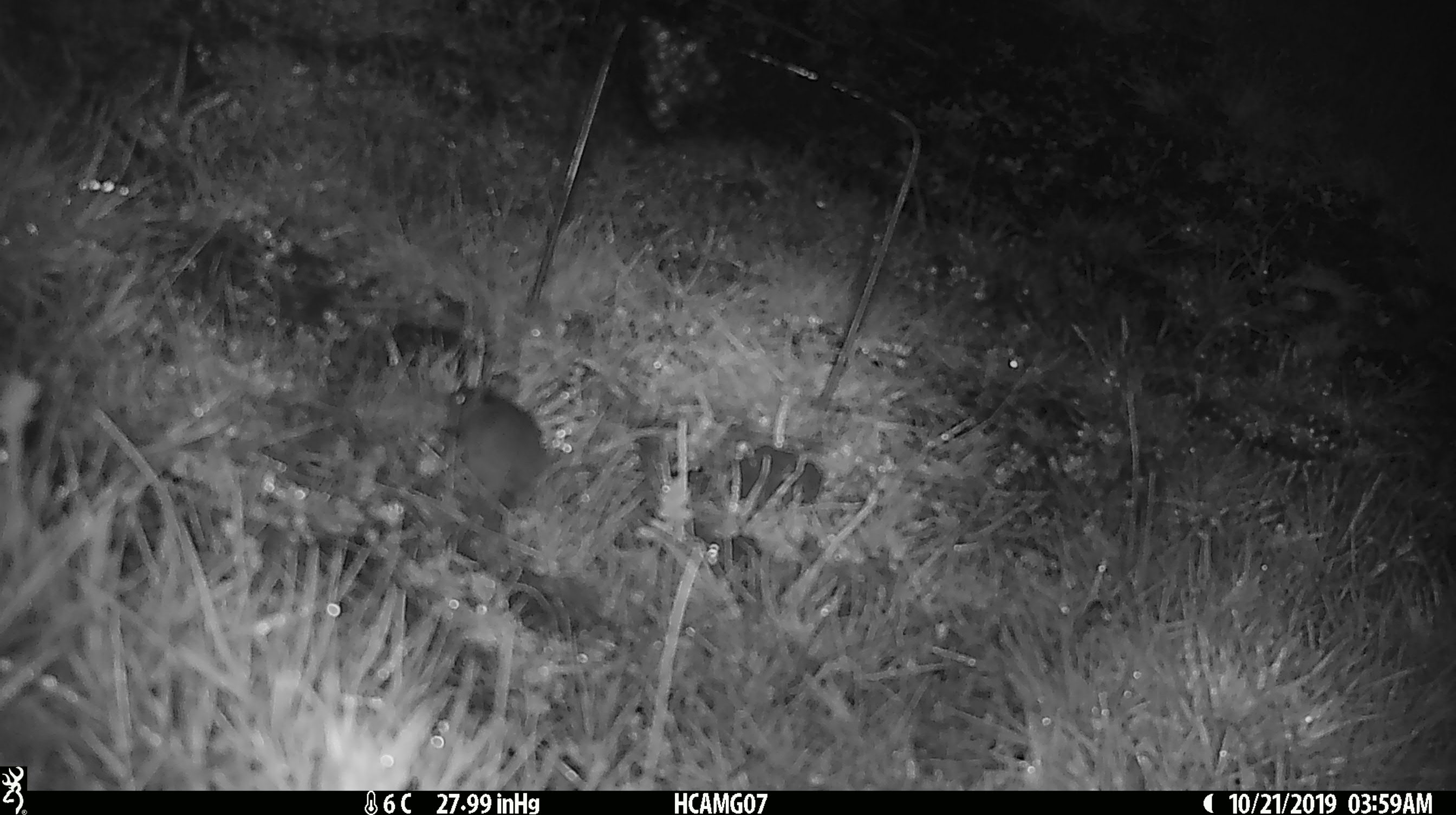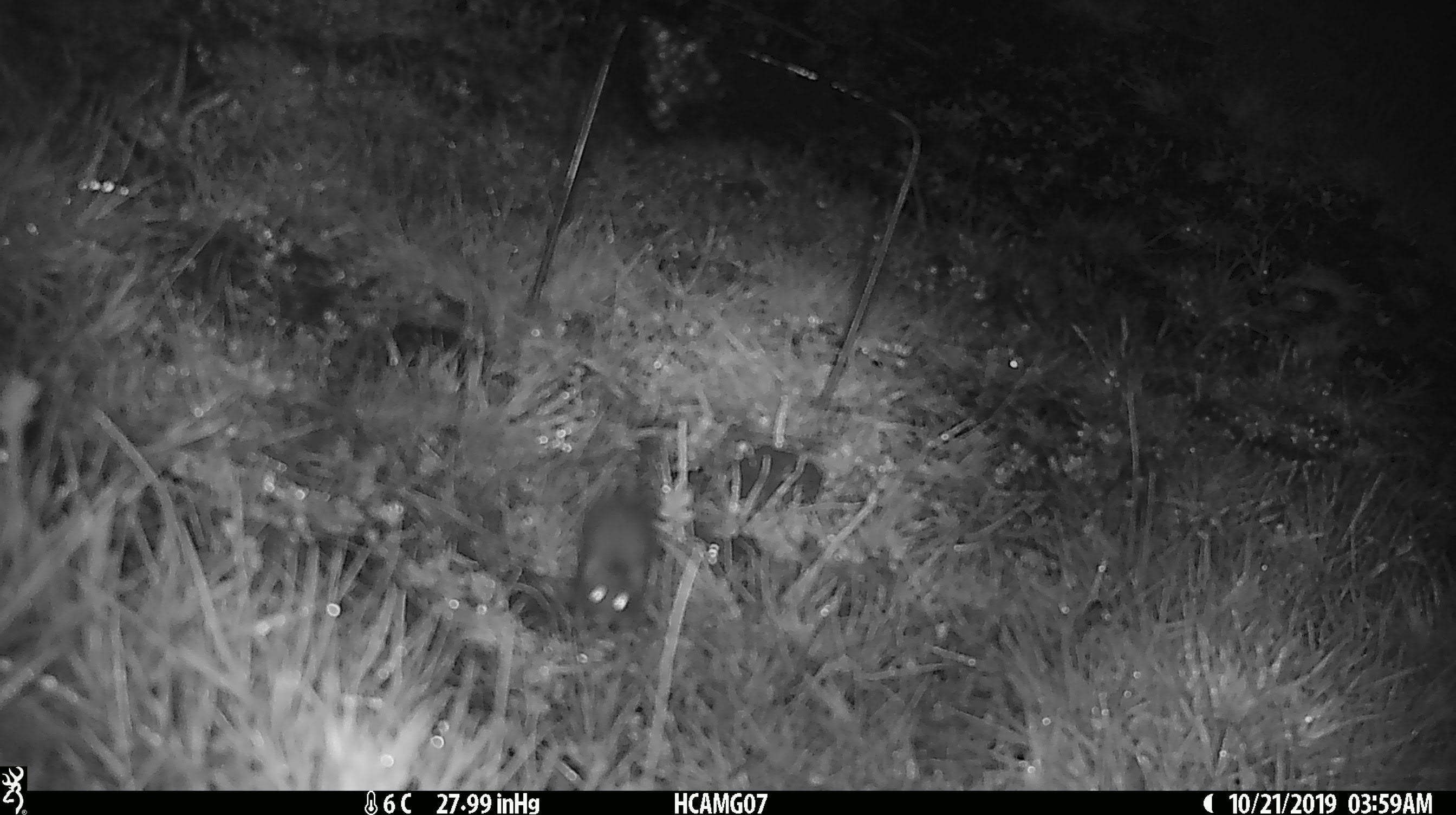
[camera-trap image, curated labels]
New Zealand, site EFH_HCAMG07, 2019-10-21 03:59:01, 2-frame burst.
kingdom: Animalia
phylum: Chordata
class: Mammalia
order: Rodentia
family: Muridae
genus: Mus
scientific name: Mus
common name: mouse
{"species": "mouse (Mus)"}